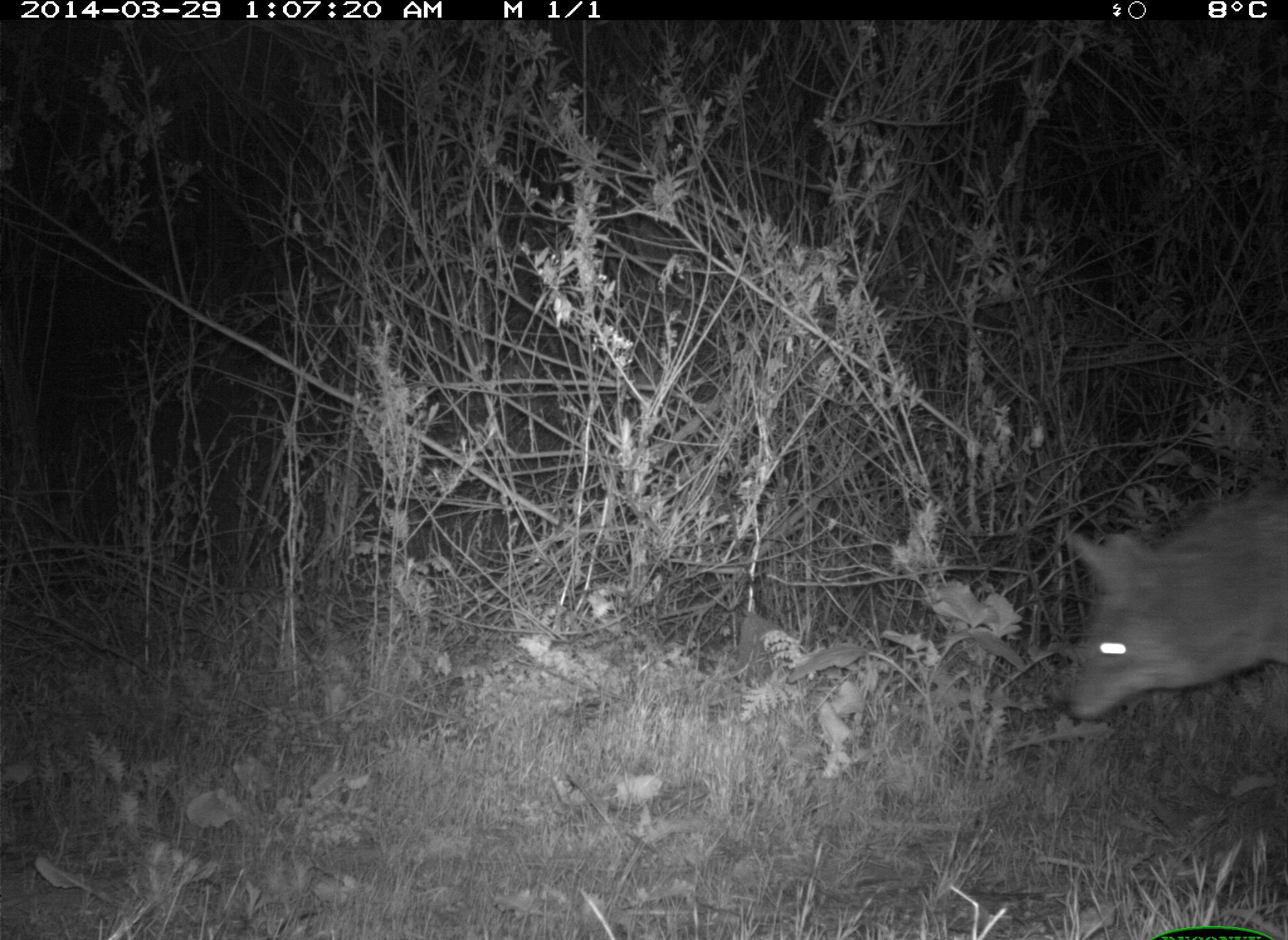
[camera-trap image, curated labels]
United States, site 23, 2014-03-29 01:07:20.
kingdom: Animalia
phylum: Chordata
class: Mammalia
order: Carnivora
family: Canidae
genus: Canis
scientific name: Canis latrans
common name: coyote